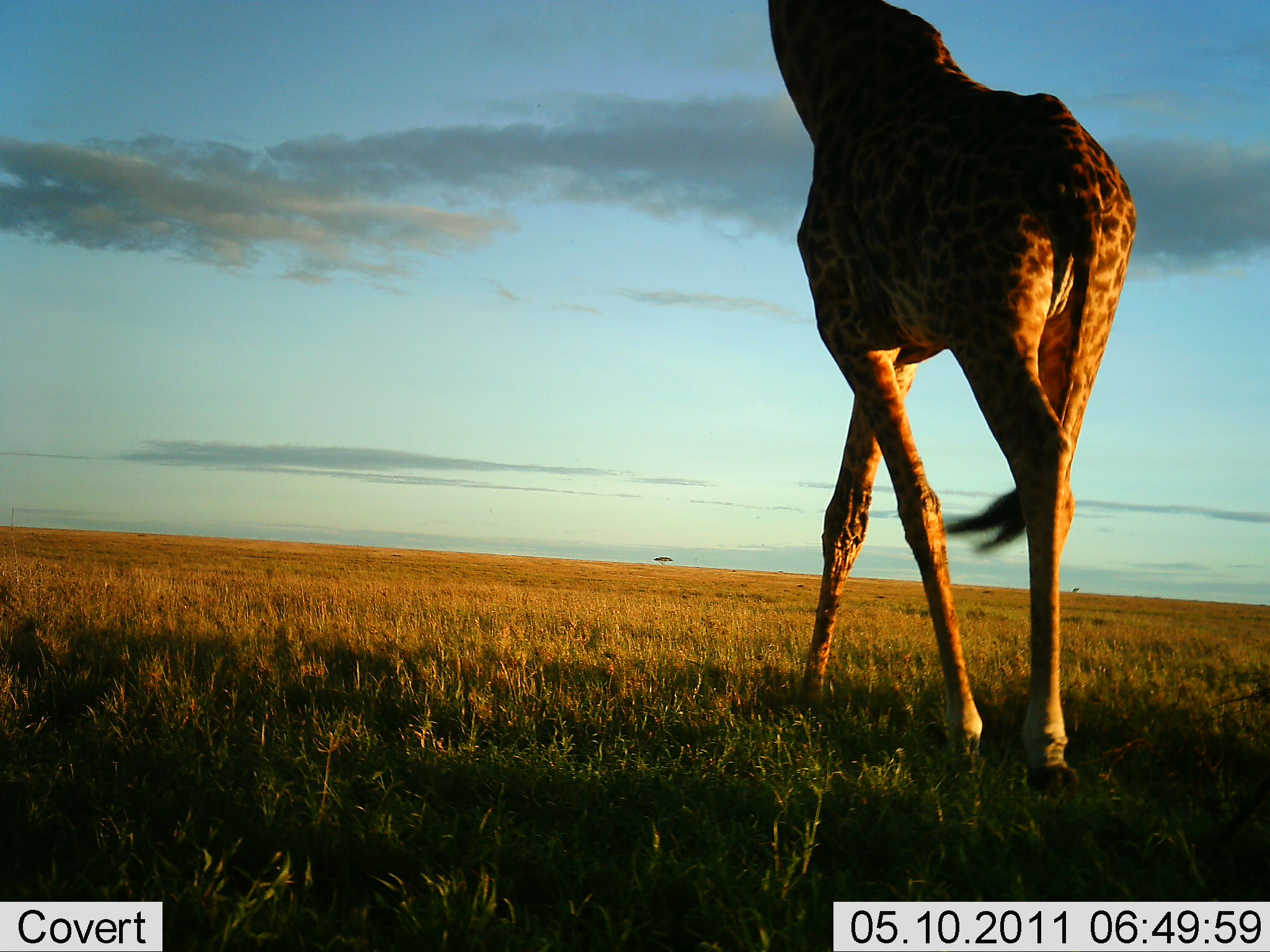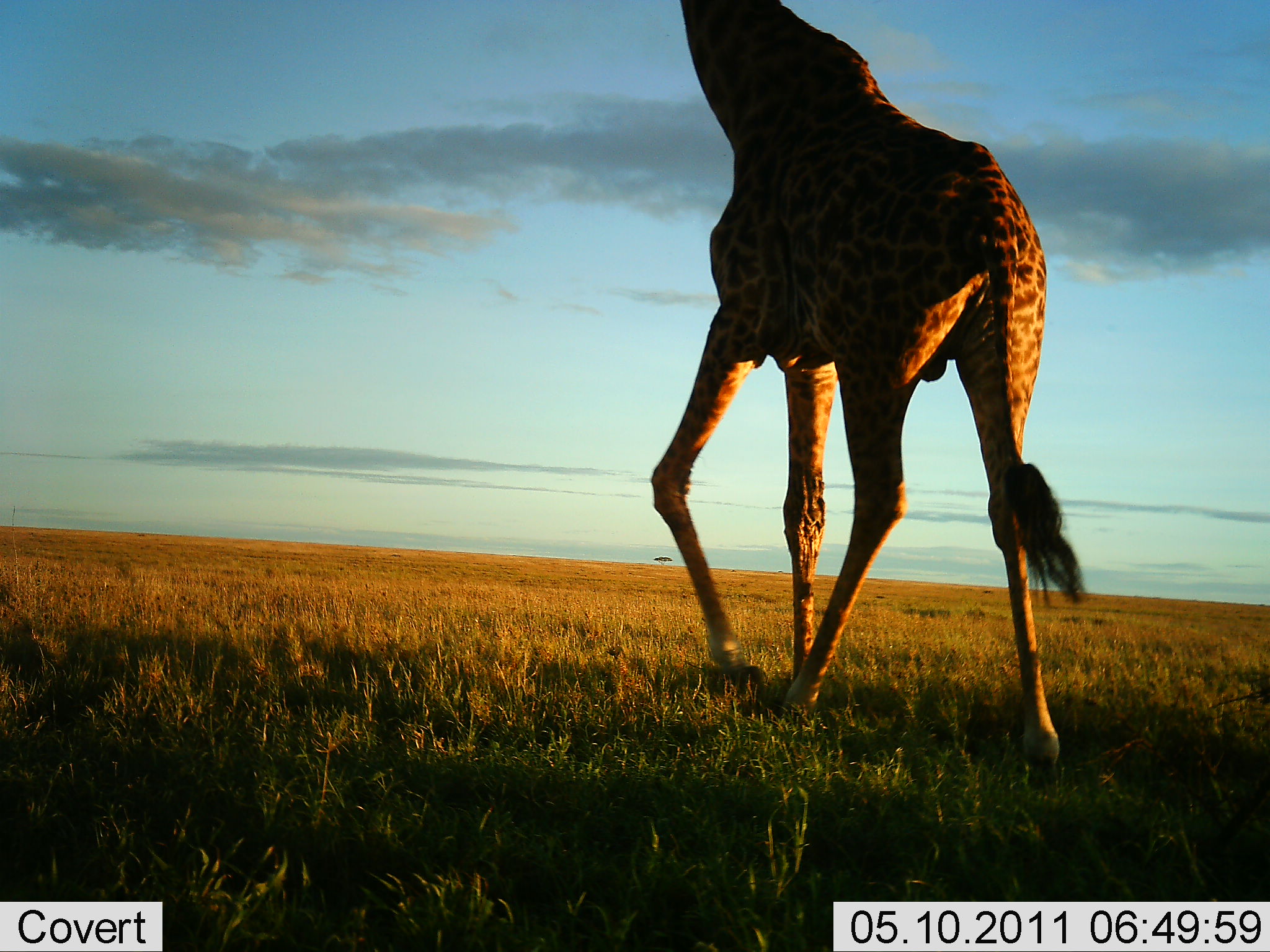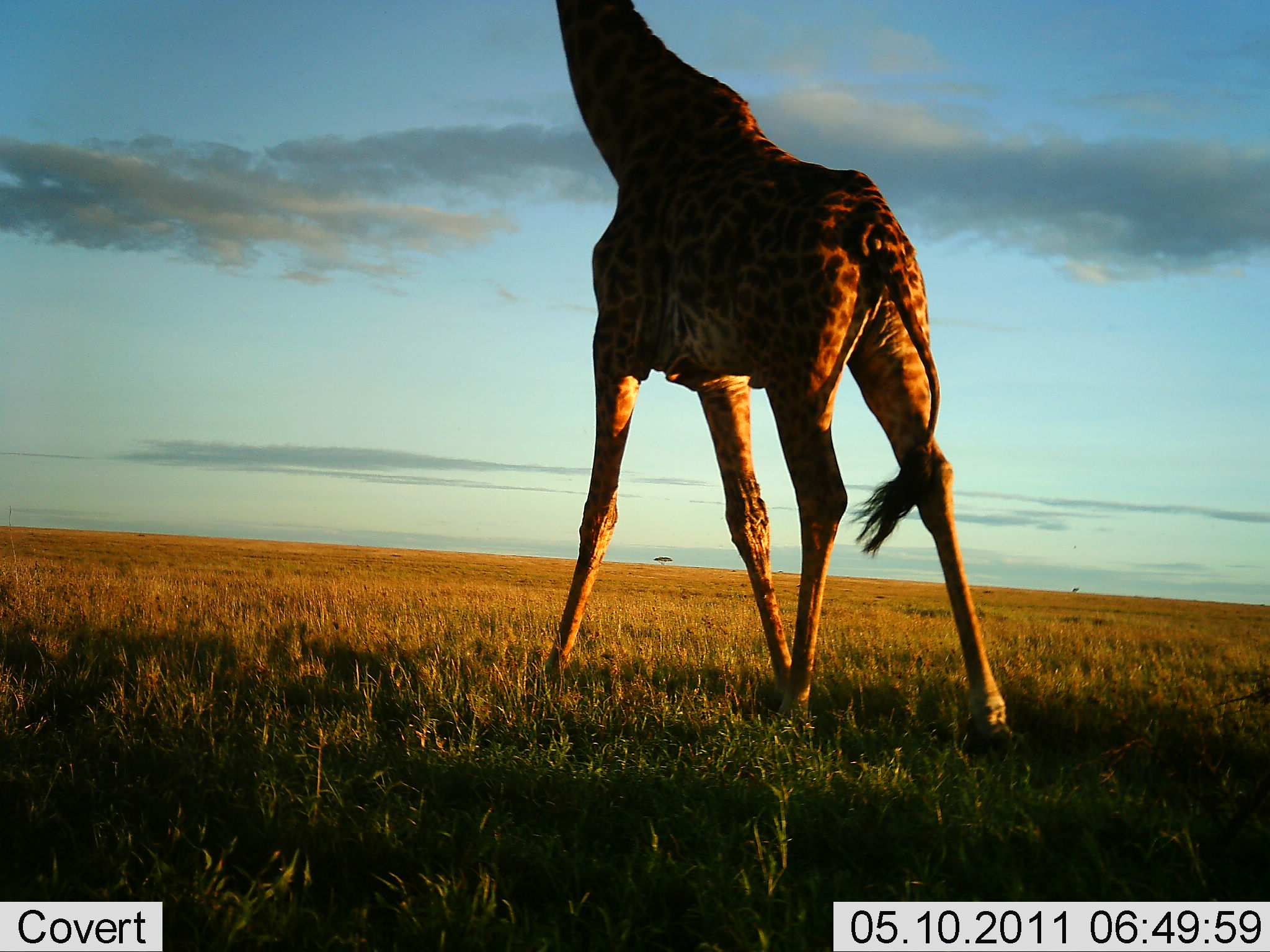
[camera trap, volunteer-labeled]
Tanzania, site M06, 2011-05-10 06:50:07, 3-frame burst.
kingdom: Animalia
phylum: Chordata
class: Mammalia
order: Artiodactyla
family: Giraffidae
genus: Giraffa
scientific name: Giraffa camelopardalis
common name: giraffe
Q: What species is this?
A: Giraffe (Giraffa camelopardalis).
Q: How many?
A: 1.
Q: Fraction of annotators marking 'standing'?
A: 10%.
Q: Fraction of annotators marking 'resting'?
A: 0%.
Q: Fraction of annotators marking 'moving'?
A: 100%.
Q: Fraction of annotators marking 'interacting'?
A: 0%.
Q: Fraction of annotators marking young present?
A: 0%.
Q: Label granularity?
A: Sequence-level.